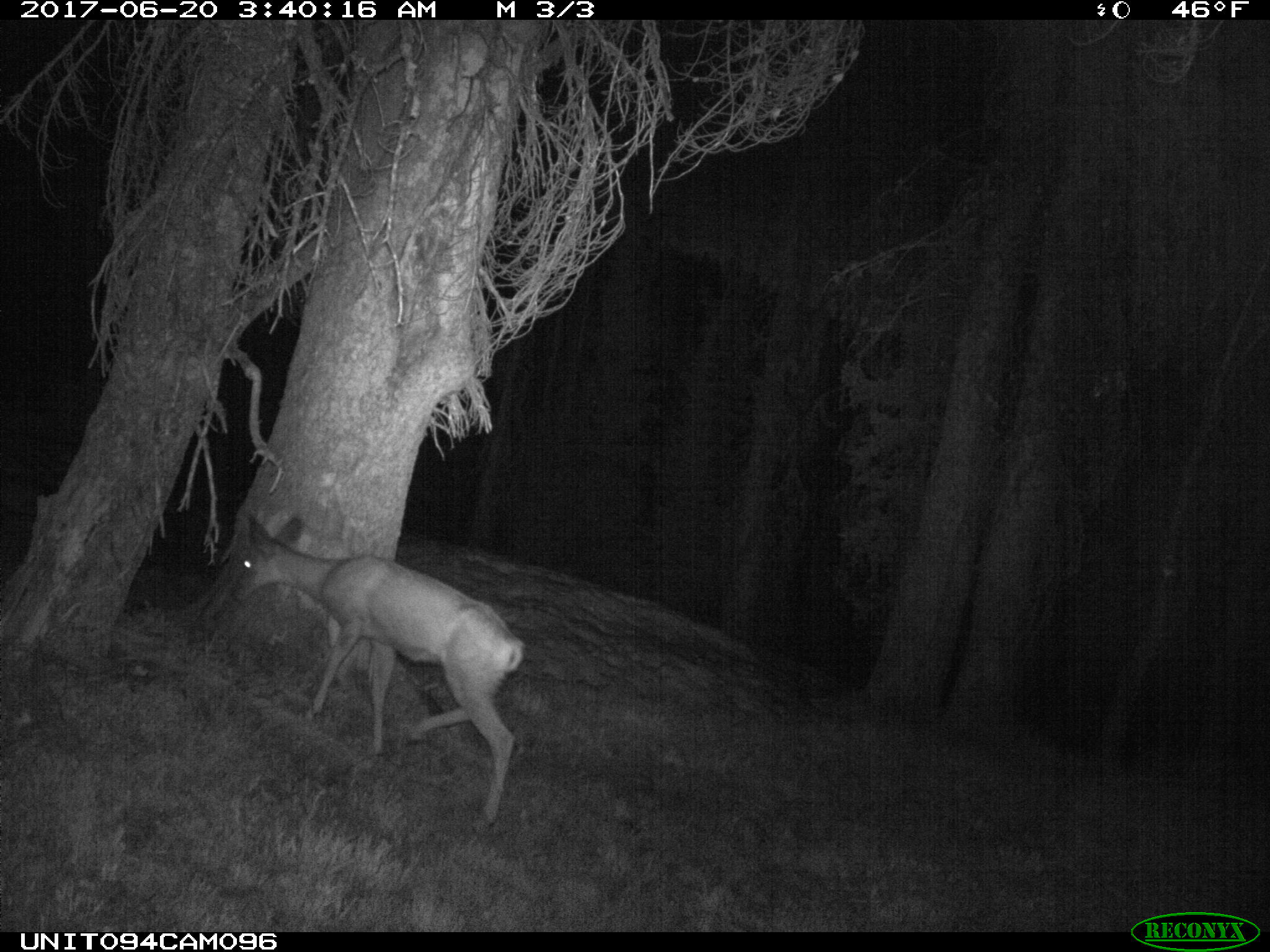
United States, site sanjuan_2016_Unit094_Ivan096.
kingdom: Animalia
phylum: Chordata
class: Mammalia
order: Artiodactyla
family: Cervidae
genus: Odocoileus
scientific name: Odocoileus hemionus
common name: mule deer